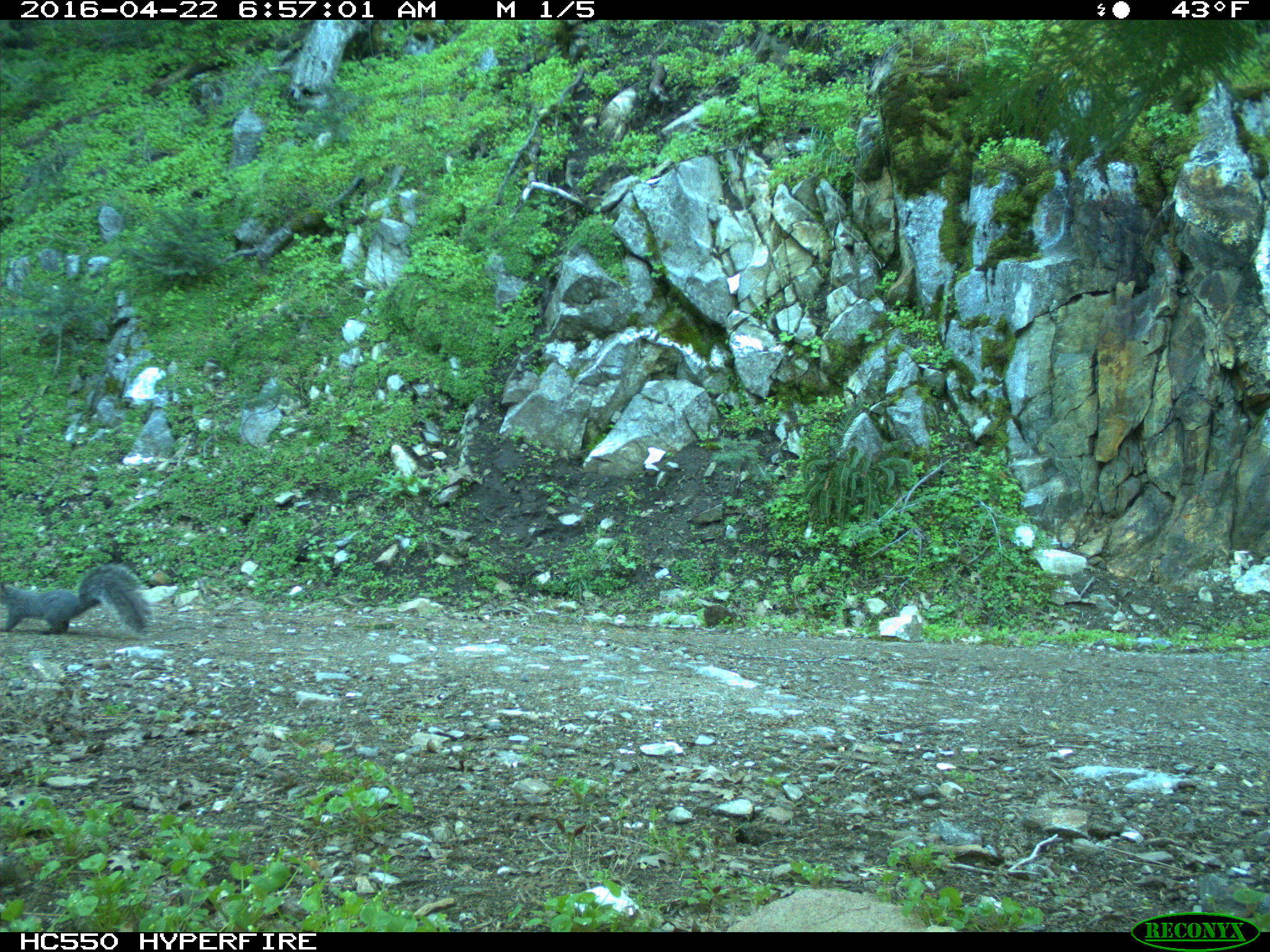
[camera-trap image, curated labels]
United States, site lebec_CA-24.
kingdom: Animalia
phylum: Chordata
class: Mammalia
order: Rodentia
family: Sciuridae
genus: Sciurus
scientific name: Sciurus carolinensis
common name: eastern gray squirrel